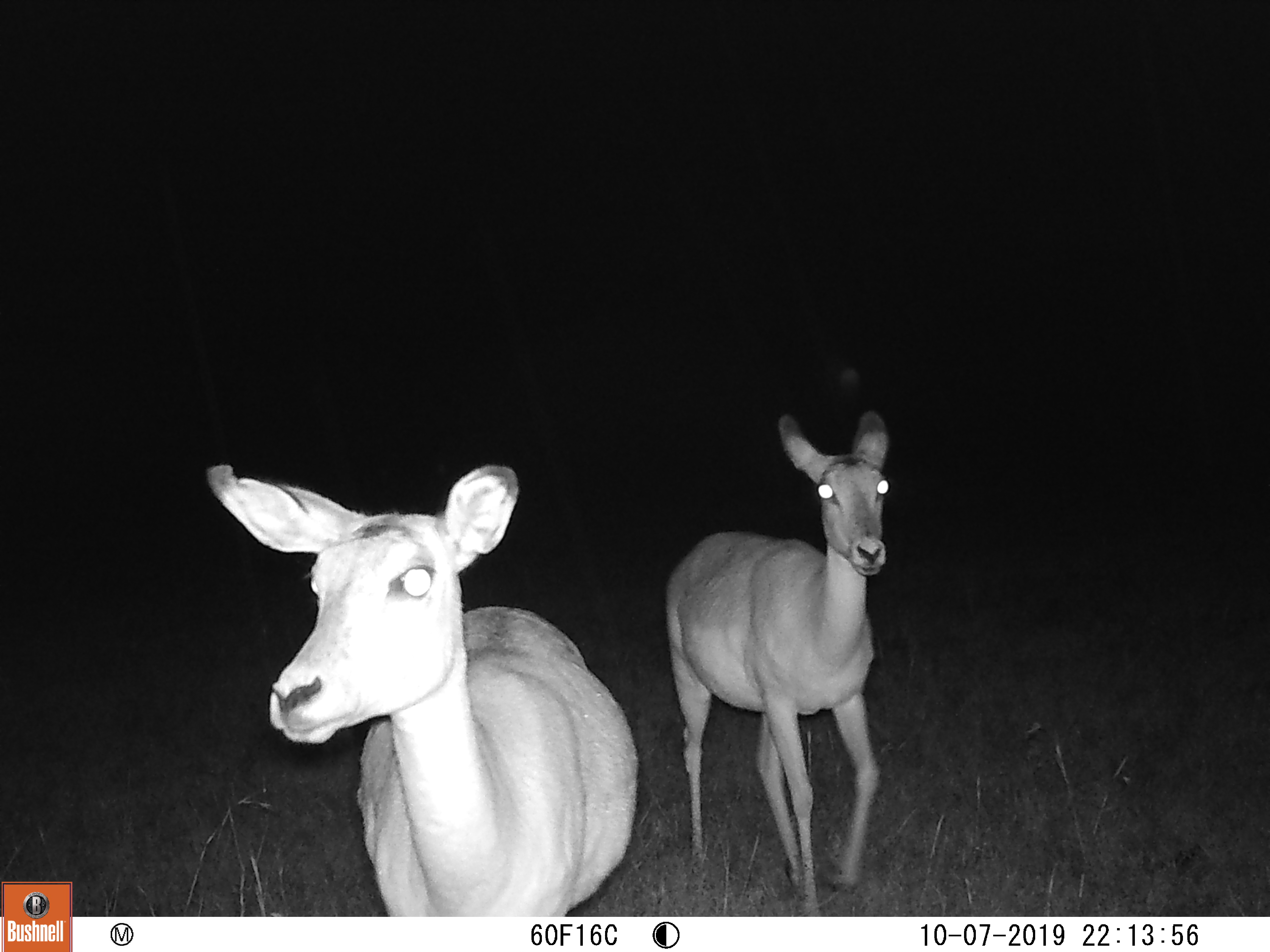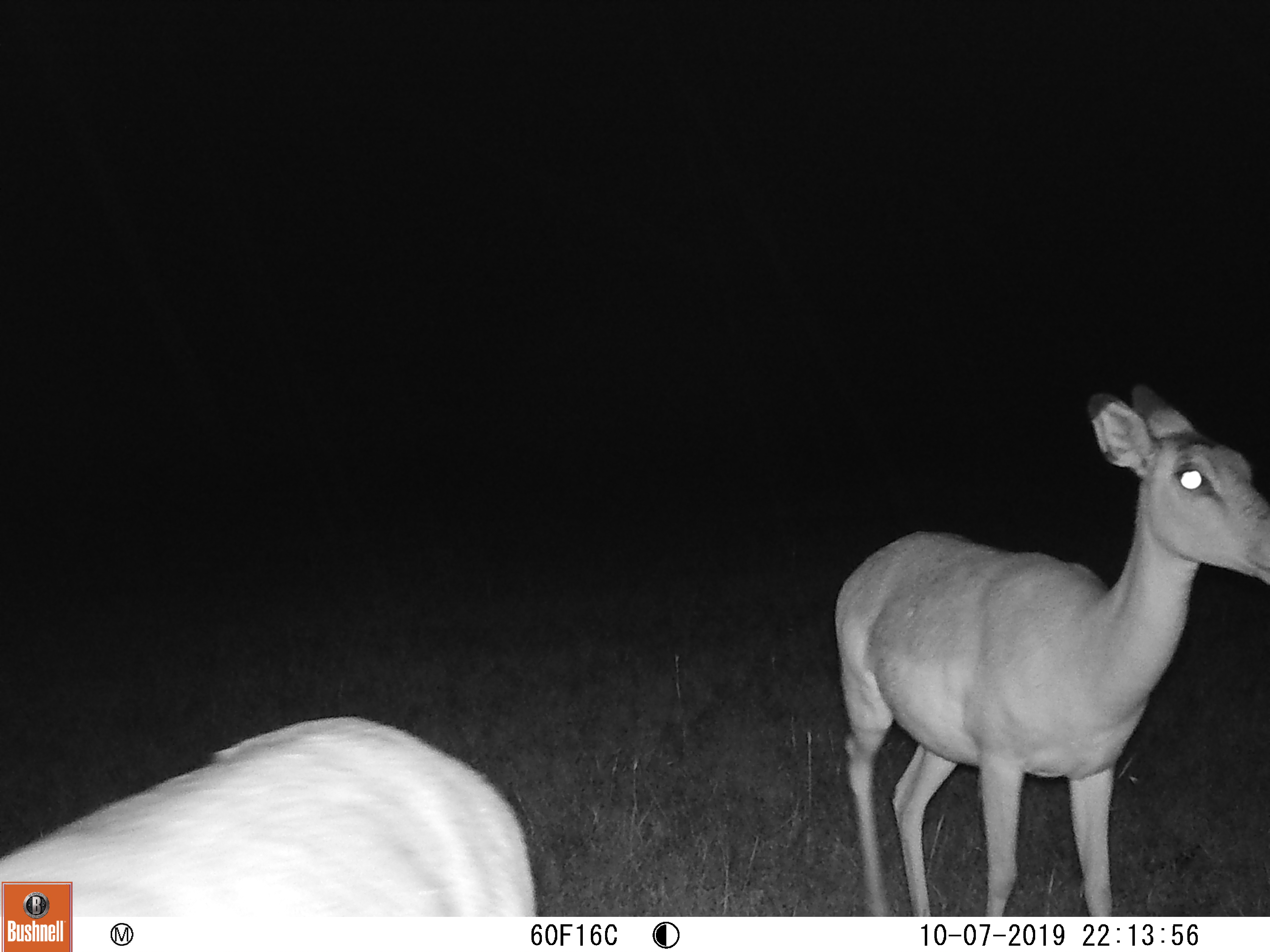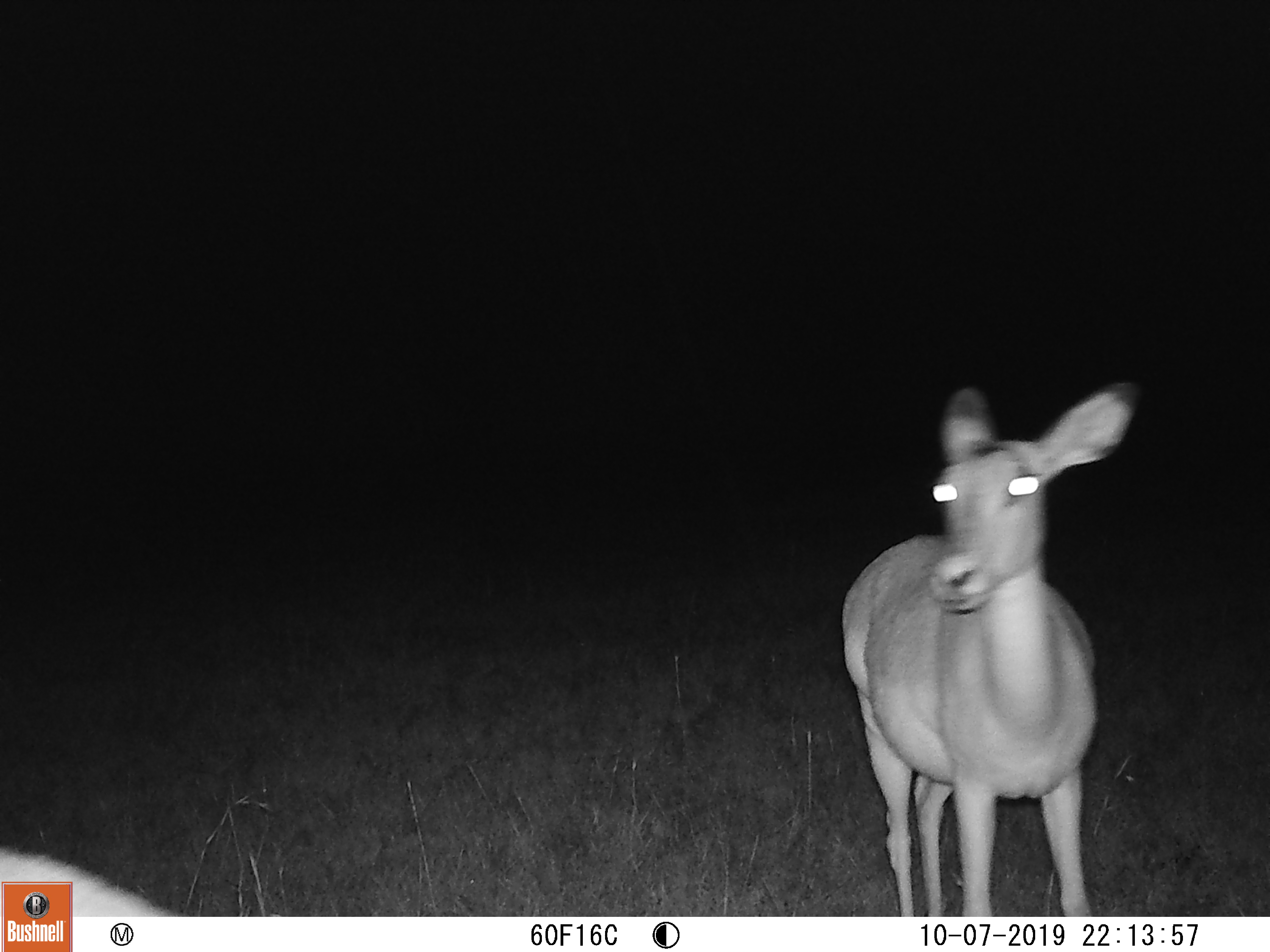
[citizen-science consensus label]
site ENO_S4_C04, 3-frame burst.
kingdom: Animalia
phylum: Chordata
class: Mammalia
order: Artiodactyla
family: Bovidae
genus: Aepyceros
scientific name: Aepyceros melampus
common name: impala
Impala (Aepyceros melampus), count 2. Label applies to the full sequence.